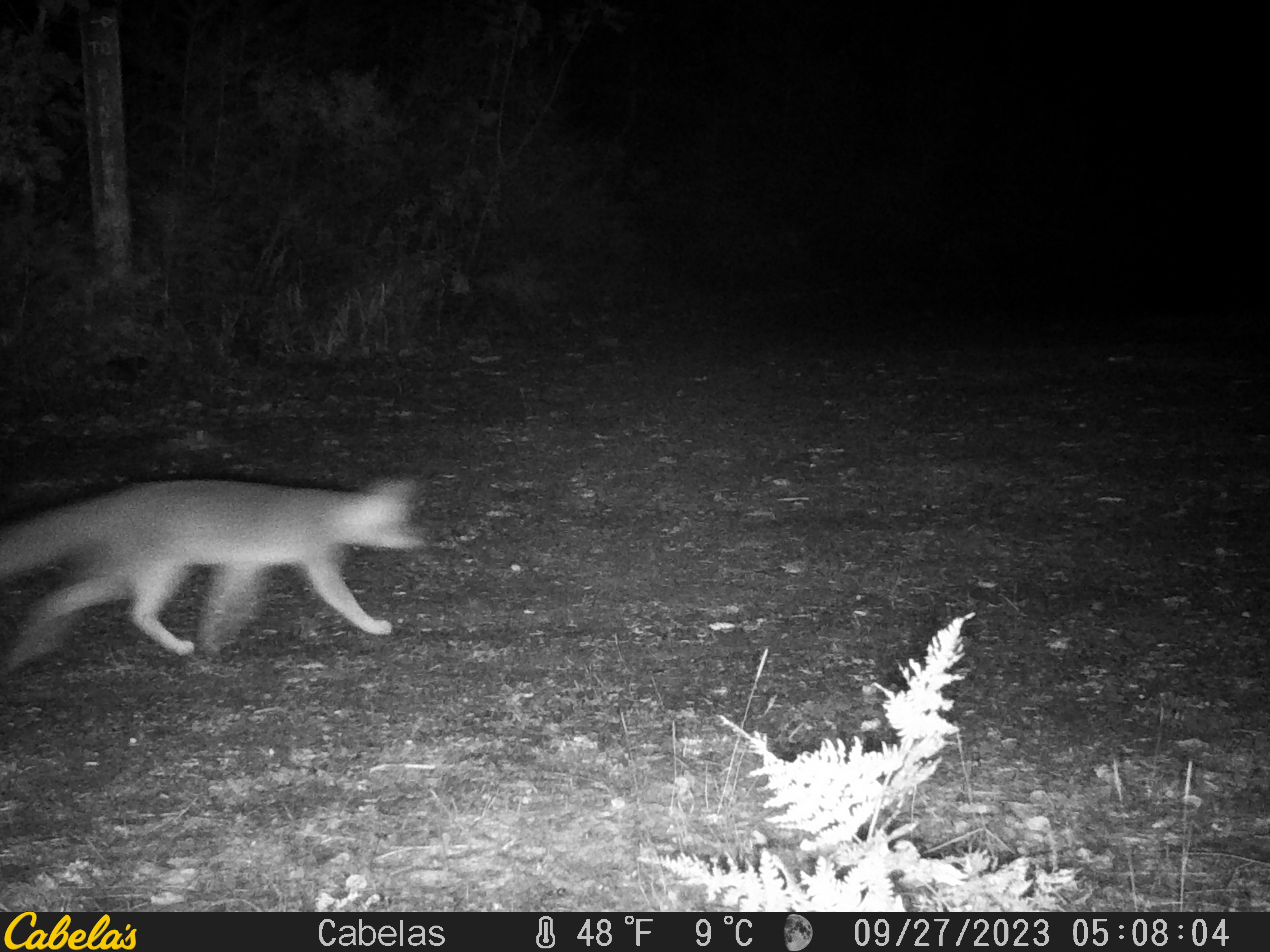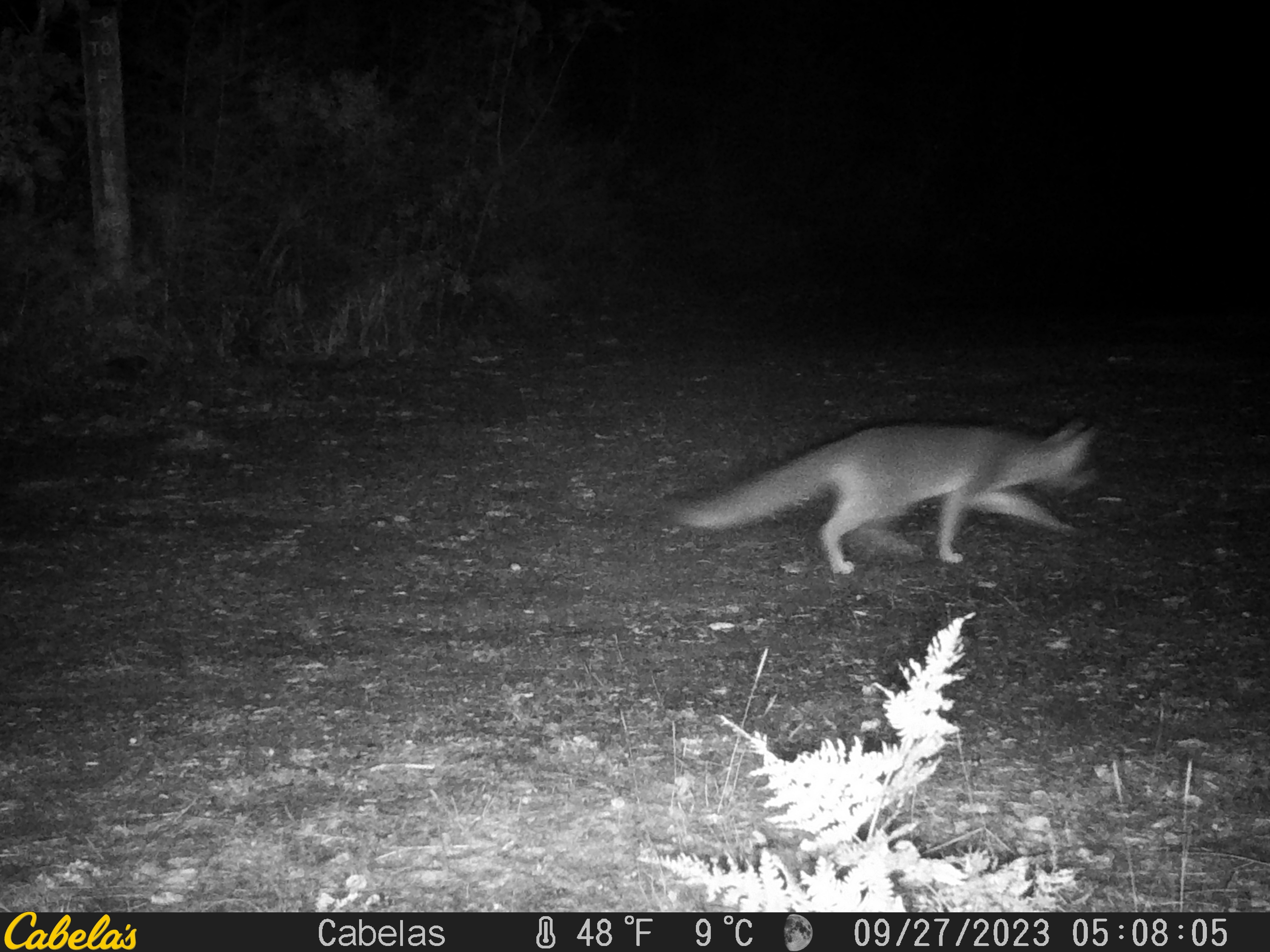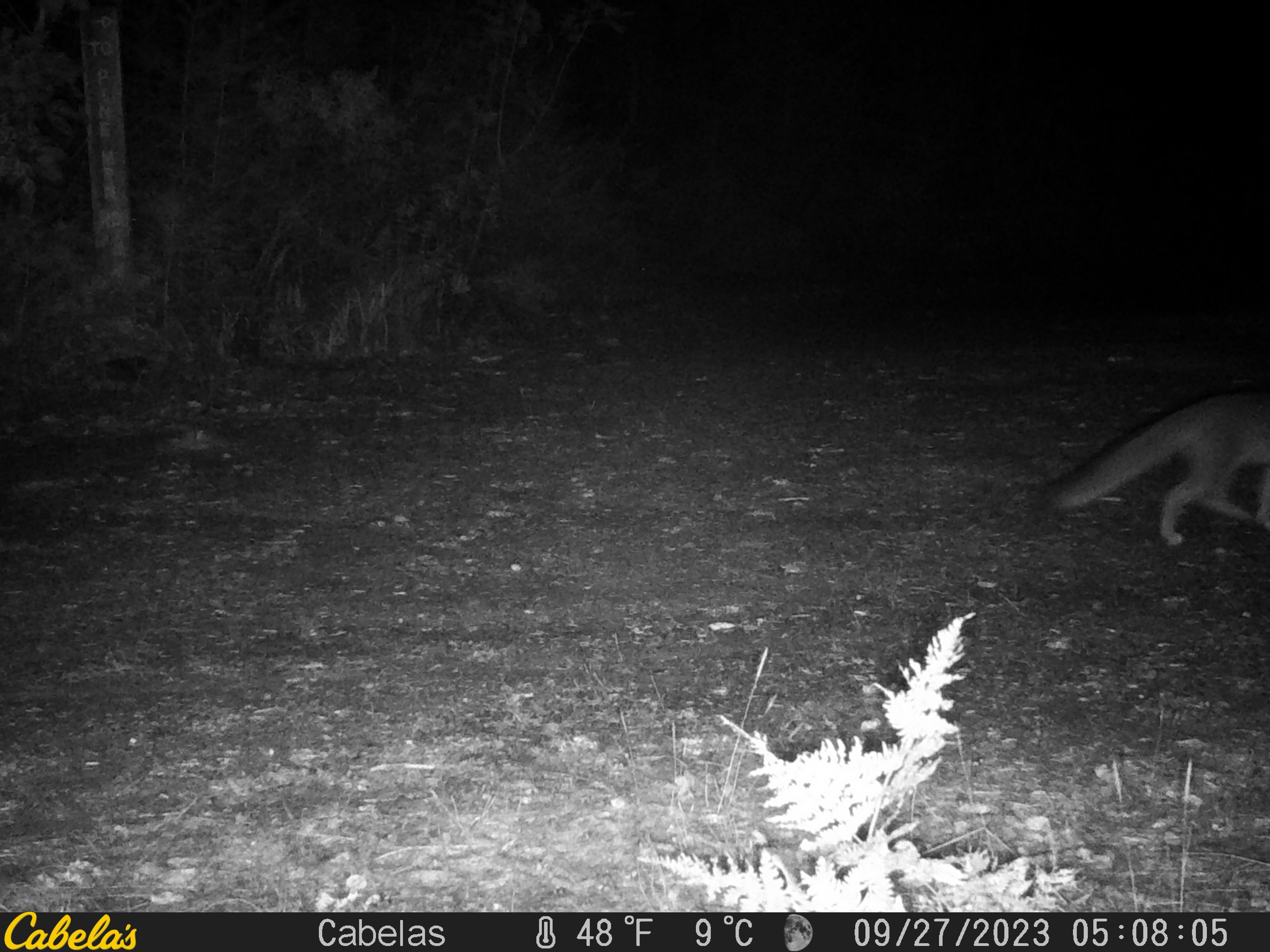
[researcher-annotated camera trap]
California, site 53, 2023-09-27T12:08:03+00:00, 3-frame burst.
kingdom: Animalia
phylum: Chordata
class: Mammalia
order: Carnivora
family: Canidae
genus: Urocyon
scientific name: Urocyon cinereoargenteus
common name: gray fox